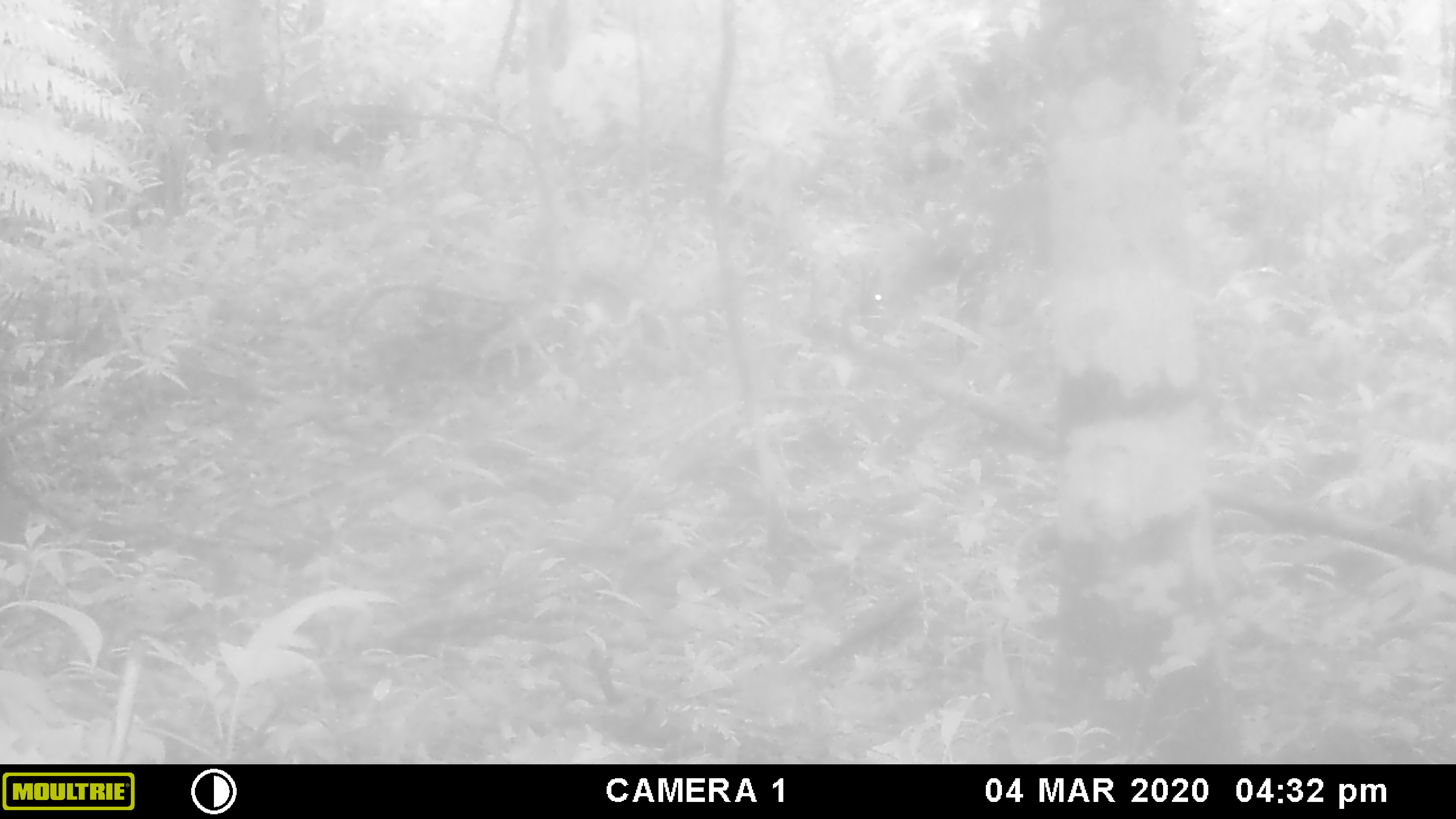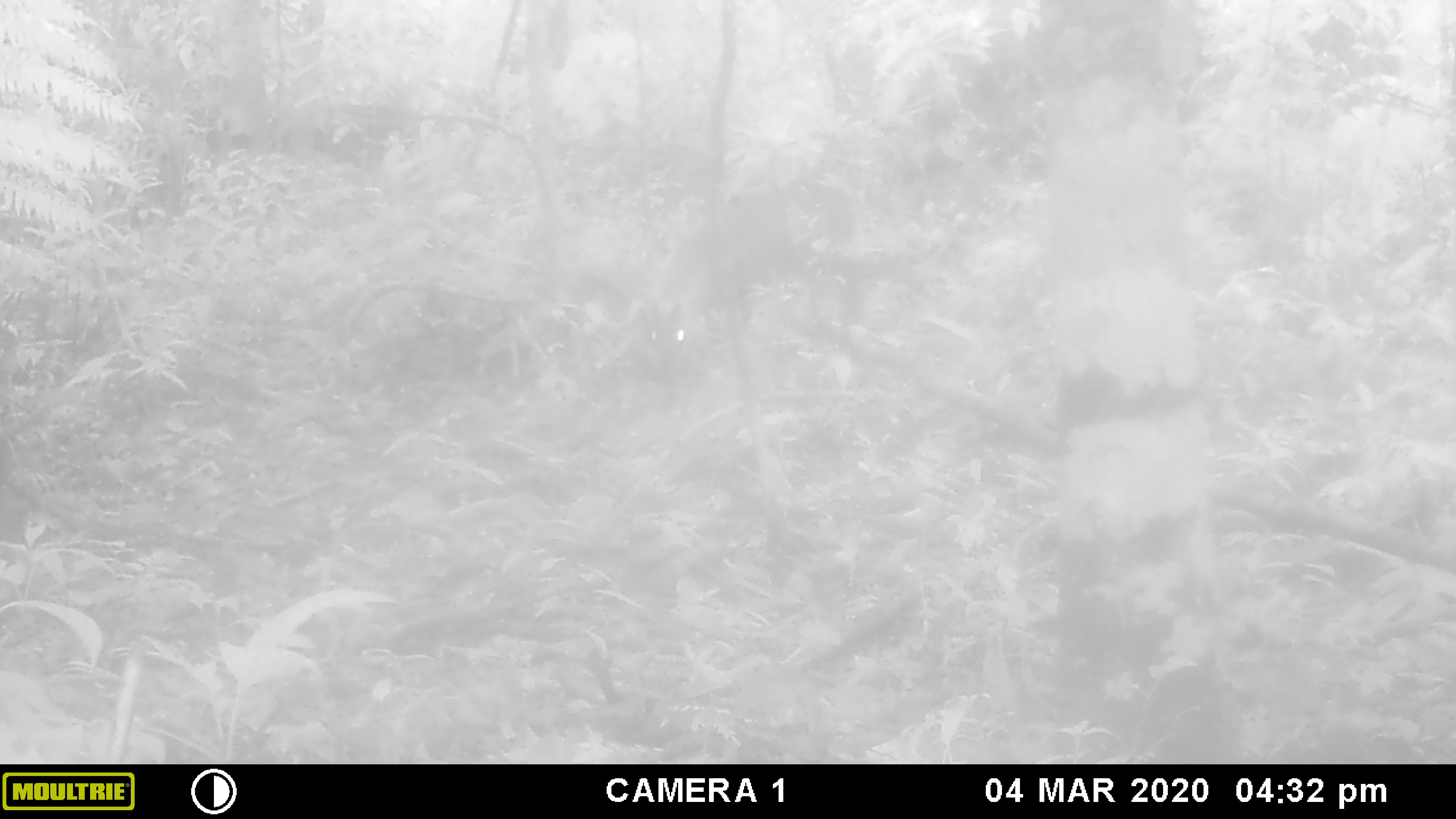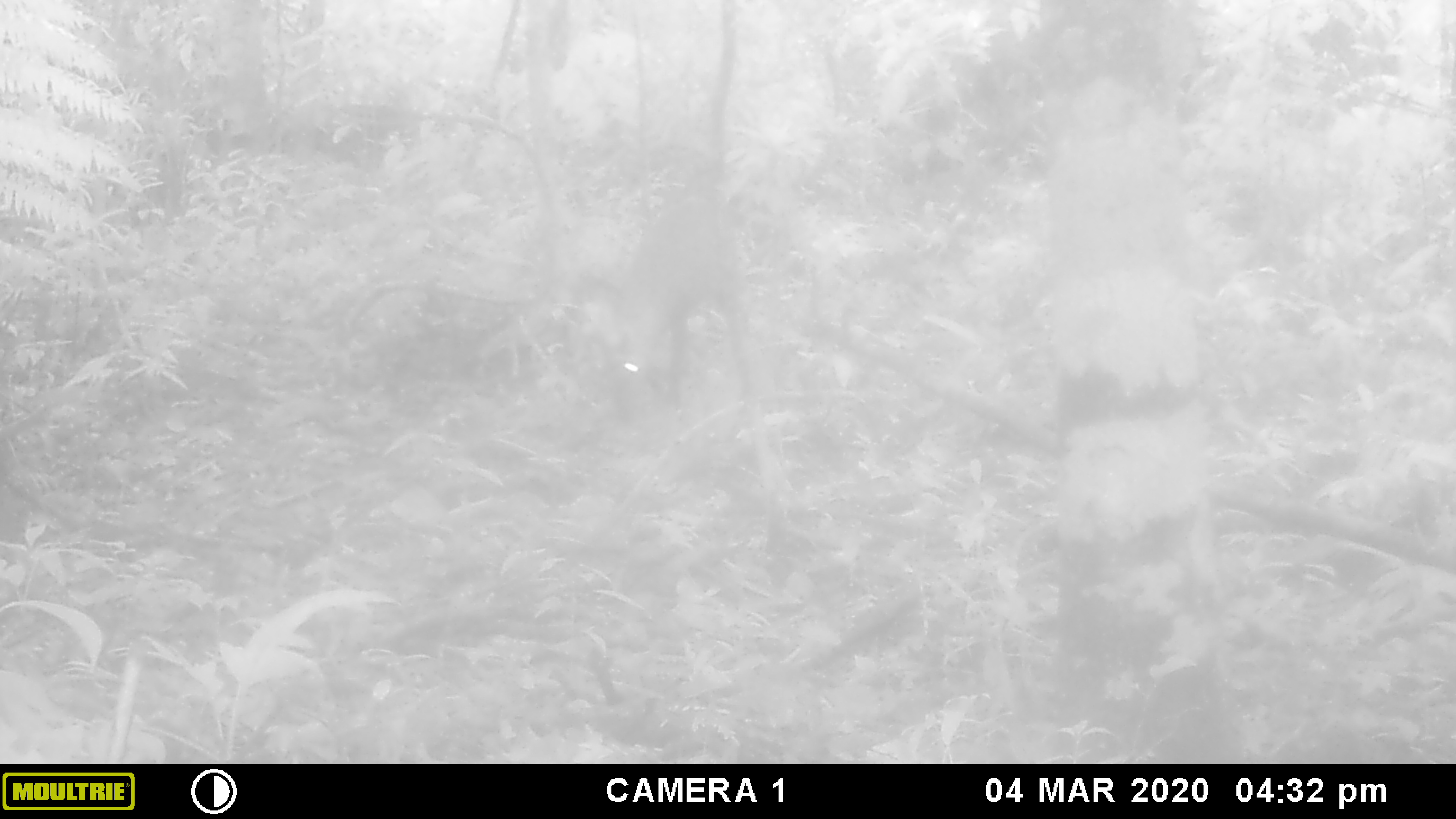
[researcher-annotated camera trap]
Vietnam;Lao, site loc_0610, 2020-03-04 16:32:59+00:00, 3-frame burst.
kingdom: Animalia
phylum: Chordata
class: Mammalia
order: Artiodactyla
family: Cervidae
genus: Muntiacus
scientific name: Muntiacus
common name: muntjacs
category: unidentified muntjac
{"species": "unidentified muntjac (muntjacs) (Muntiacus)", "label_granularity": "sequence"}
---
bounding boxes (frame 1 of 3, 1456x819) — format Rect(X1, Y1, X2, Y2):
unidentified muntjac: Rect(859, 237, 993, 322)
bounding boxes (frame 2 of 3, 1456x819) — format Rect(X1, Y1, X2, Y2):
unidentified muntjac: Rect(635, 178, 865, 412)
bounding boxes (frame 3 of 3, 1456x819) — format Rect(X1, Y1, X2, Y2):
unidentified muntjac: Rect(596, 198, 757, 415)